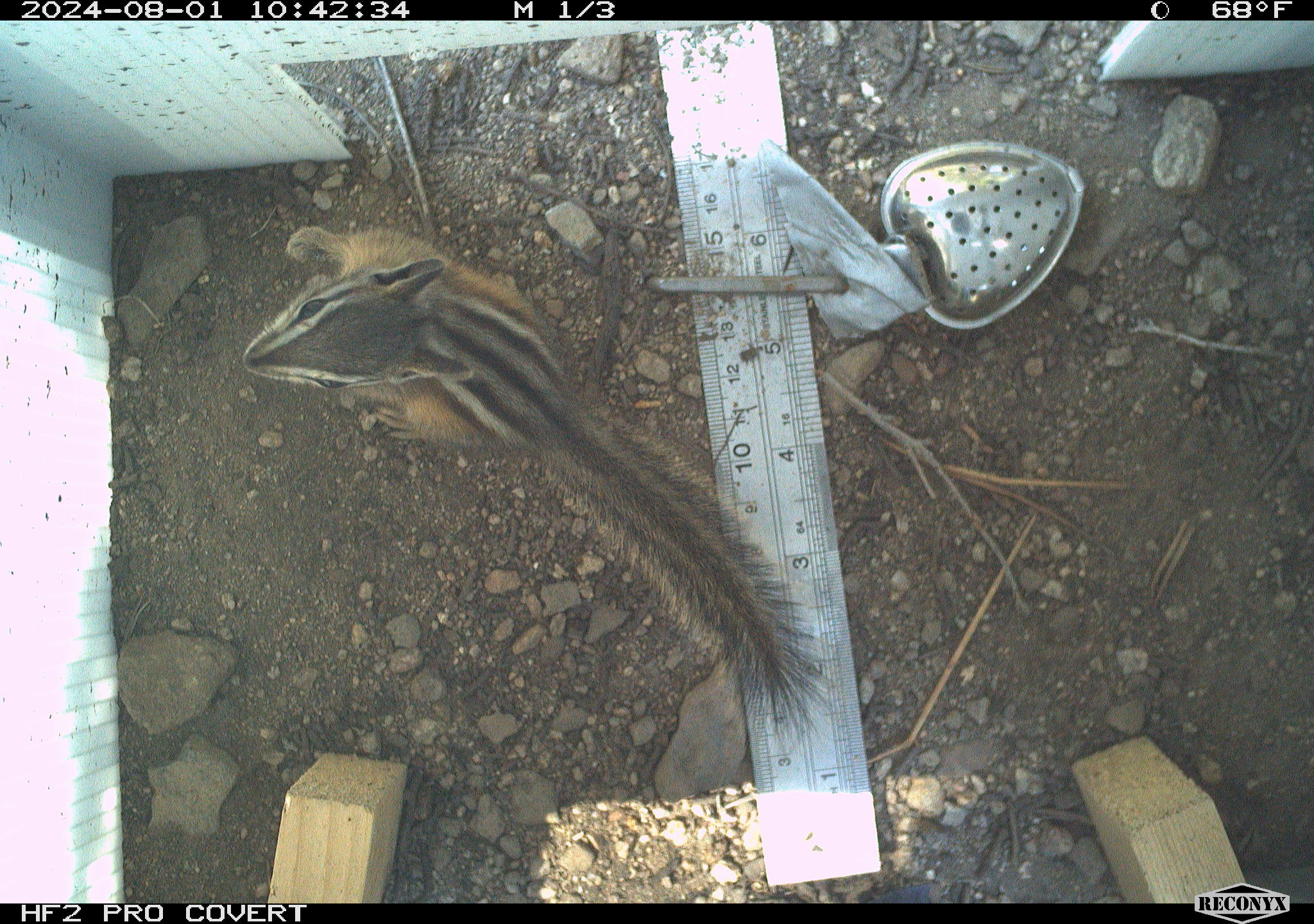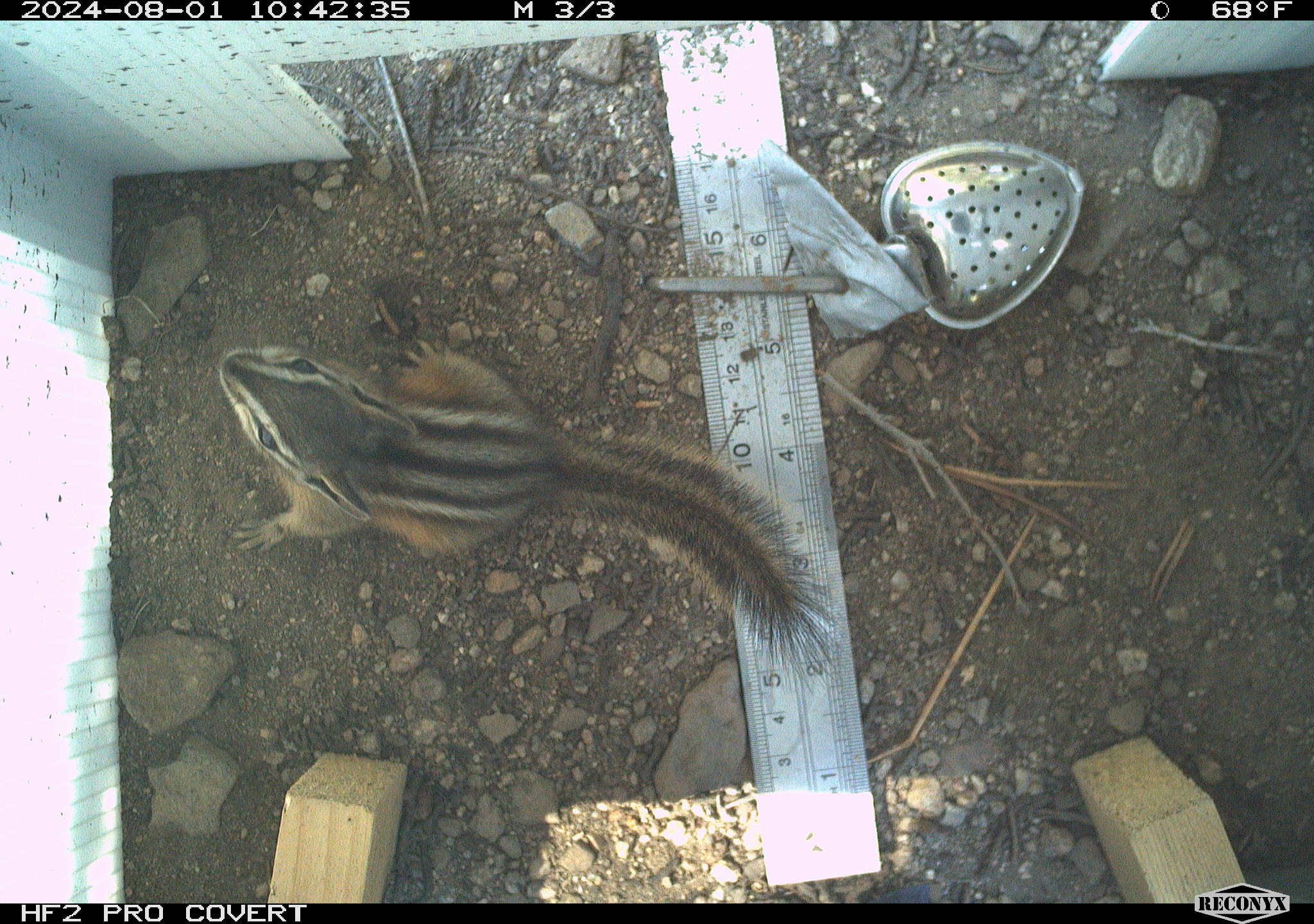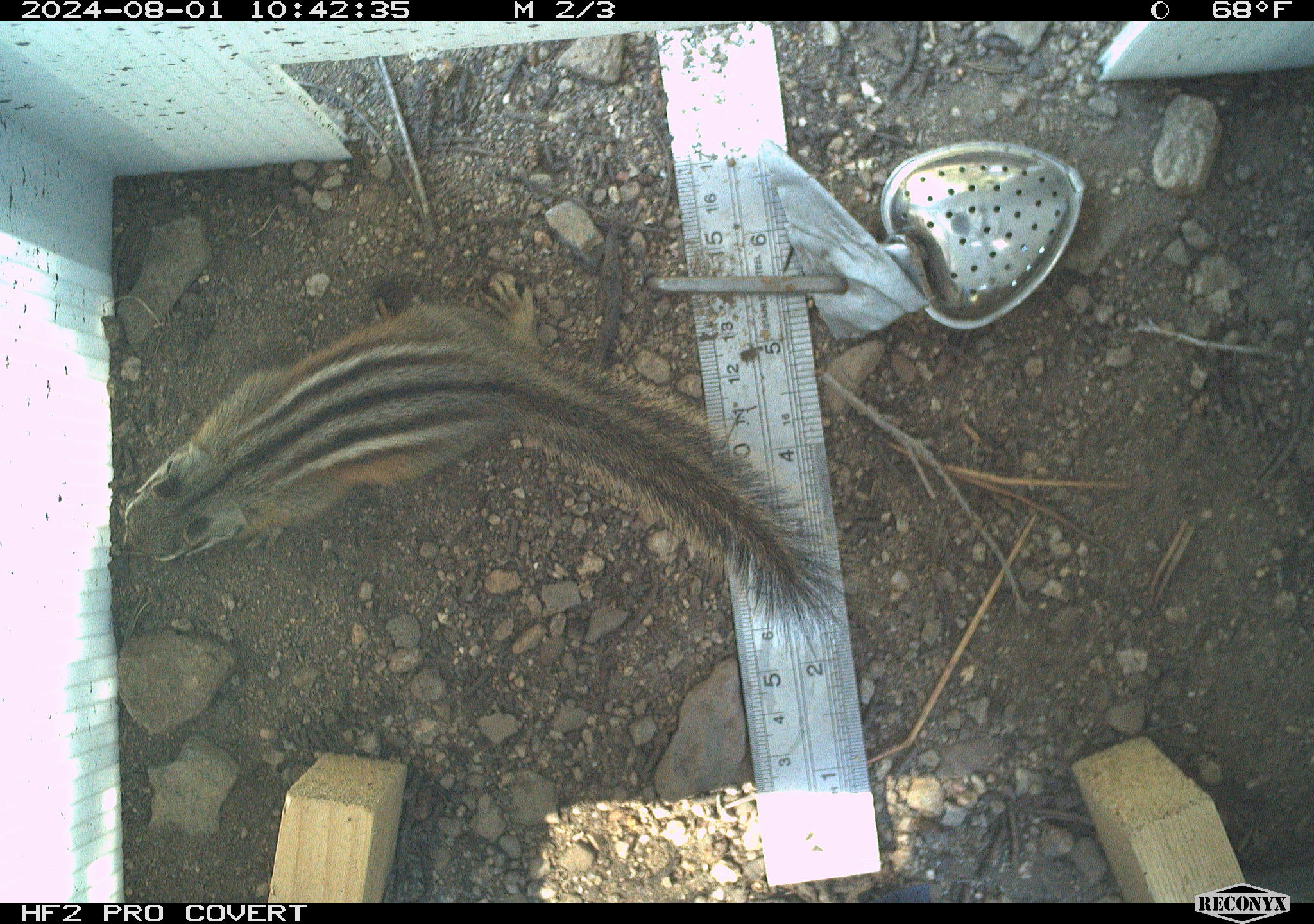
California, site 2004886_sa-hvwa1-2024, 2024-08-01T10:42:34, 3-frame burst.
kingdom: Animalia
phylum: Chordata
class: Mammalia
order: Rodentia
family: Sciuridae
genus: Neotamias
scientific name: Neotamias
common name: western chipmunks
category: neotamias species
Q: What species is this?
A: Neotamias species (western chipmunks) (Neotamias).